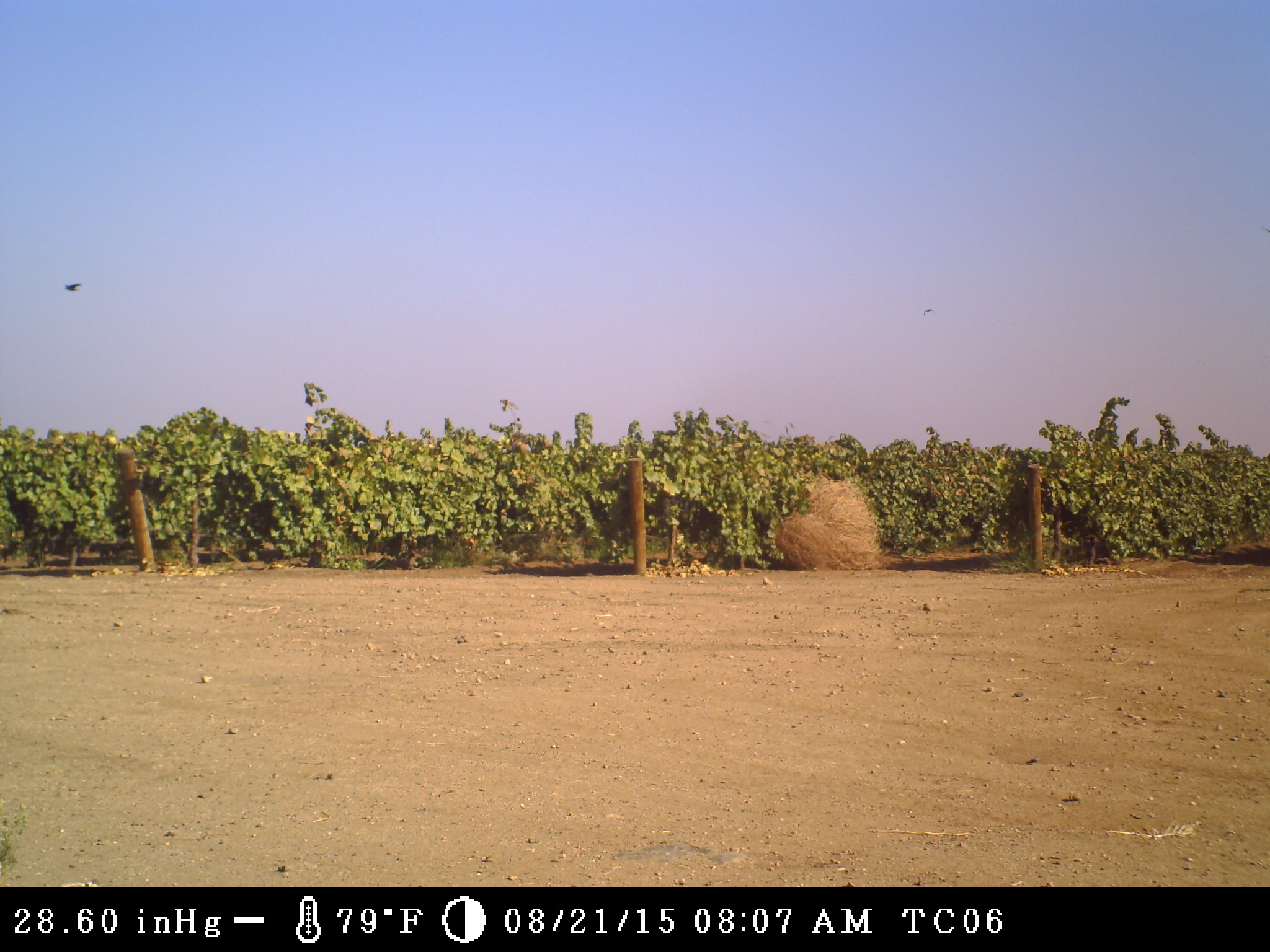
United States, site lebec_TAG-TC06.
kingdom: Animalia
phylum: Chordata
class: Aves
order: Passeriformes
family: Corvidae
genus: Corvus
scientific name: Corvus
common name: crows and ravens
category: unidentified corvus